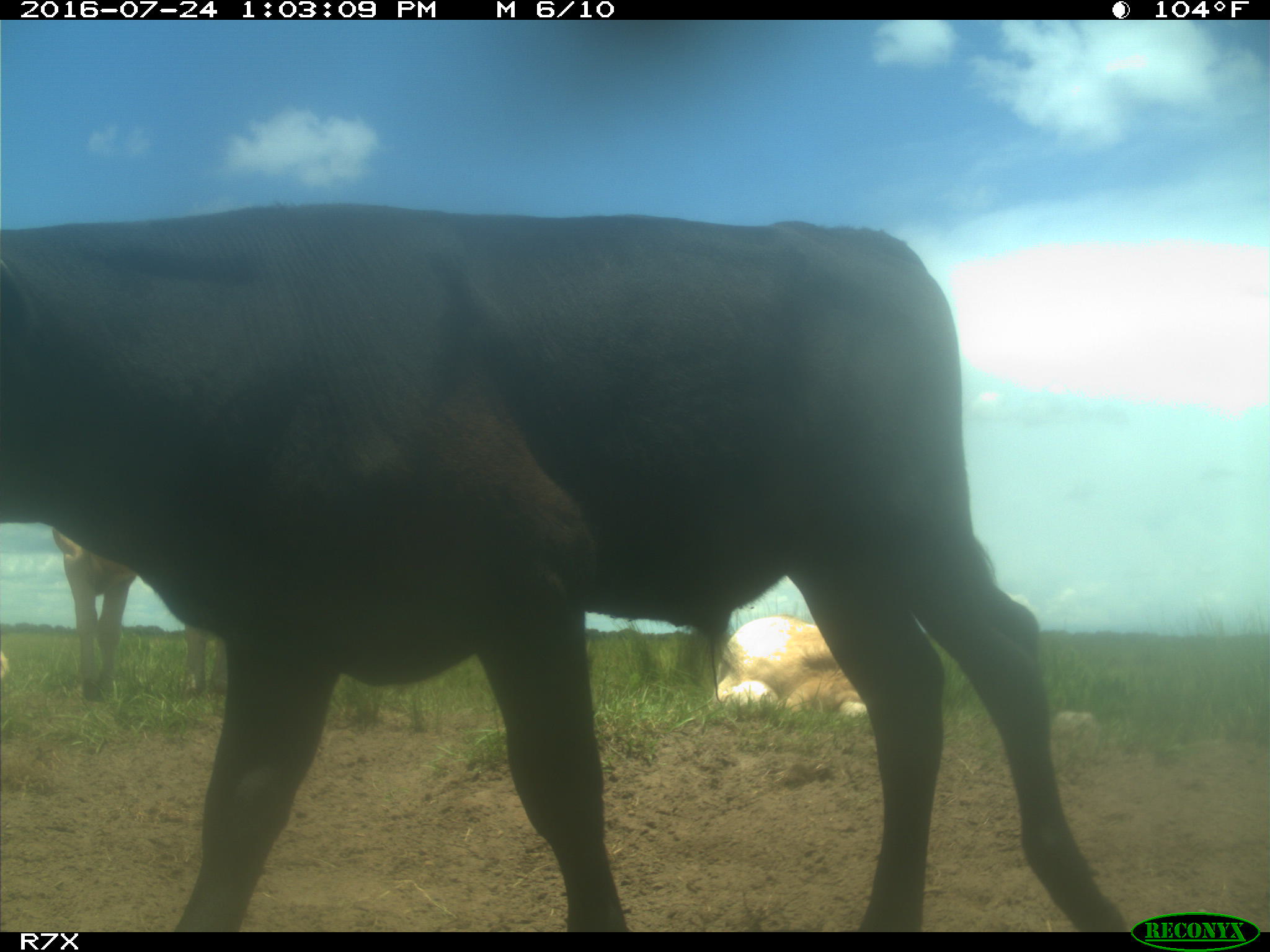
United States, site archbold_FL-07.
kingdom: Animalia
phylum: Chordata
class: Mammalia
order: Artiodactyla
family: Bovidae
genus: Bos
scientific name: Bos taurus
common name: domestic cow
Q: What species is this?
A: Bos taurus (domestic cow).